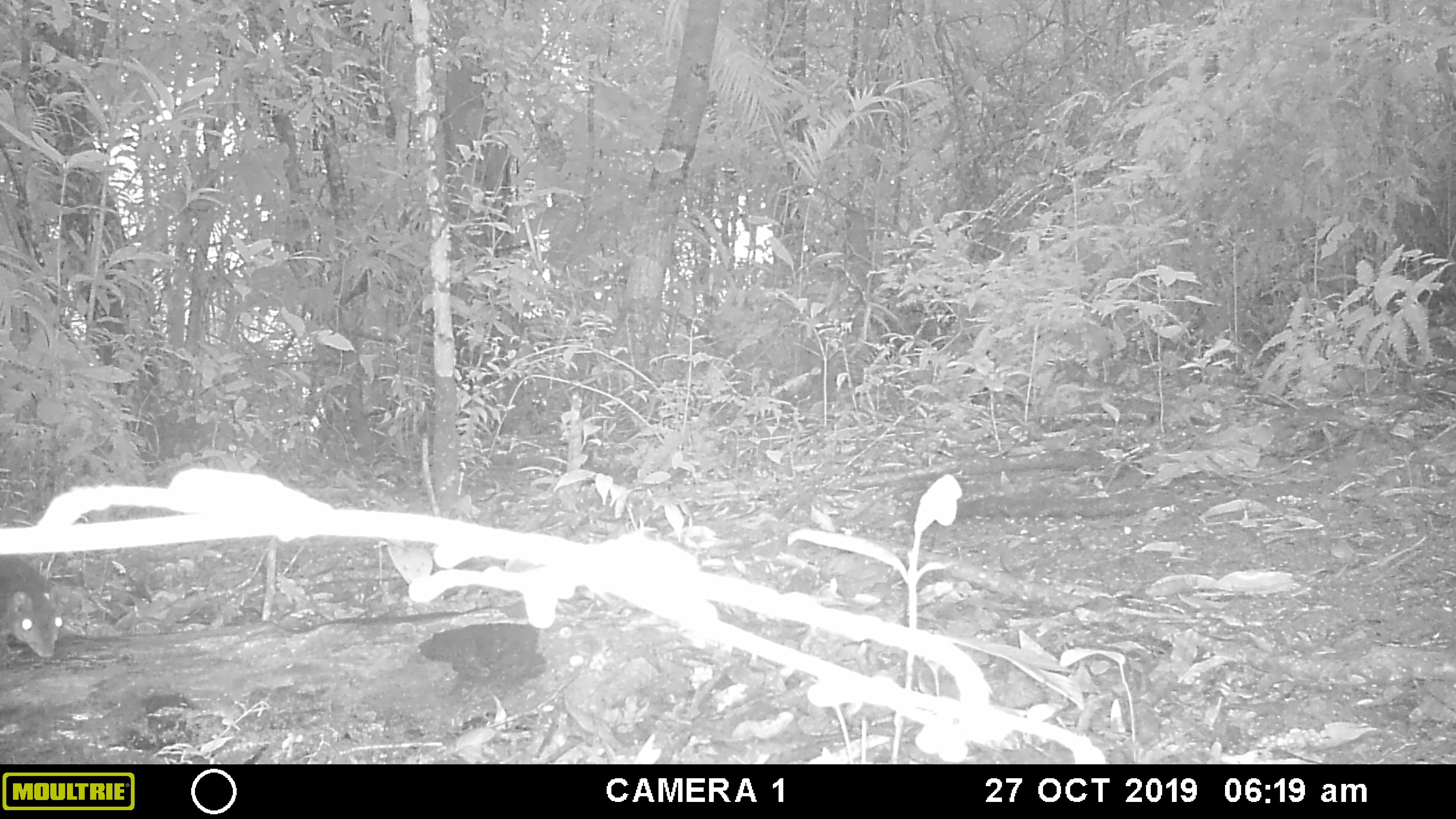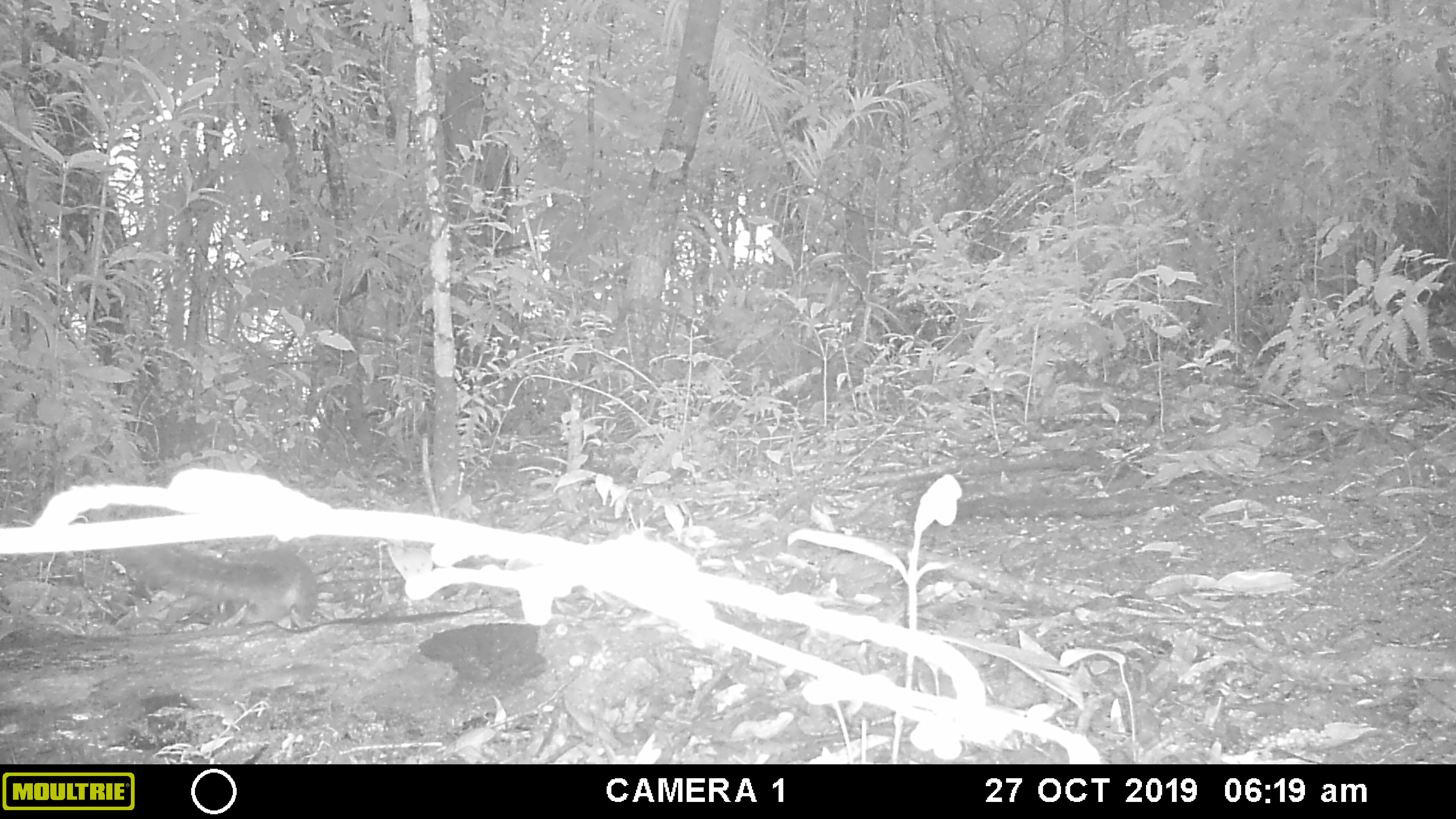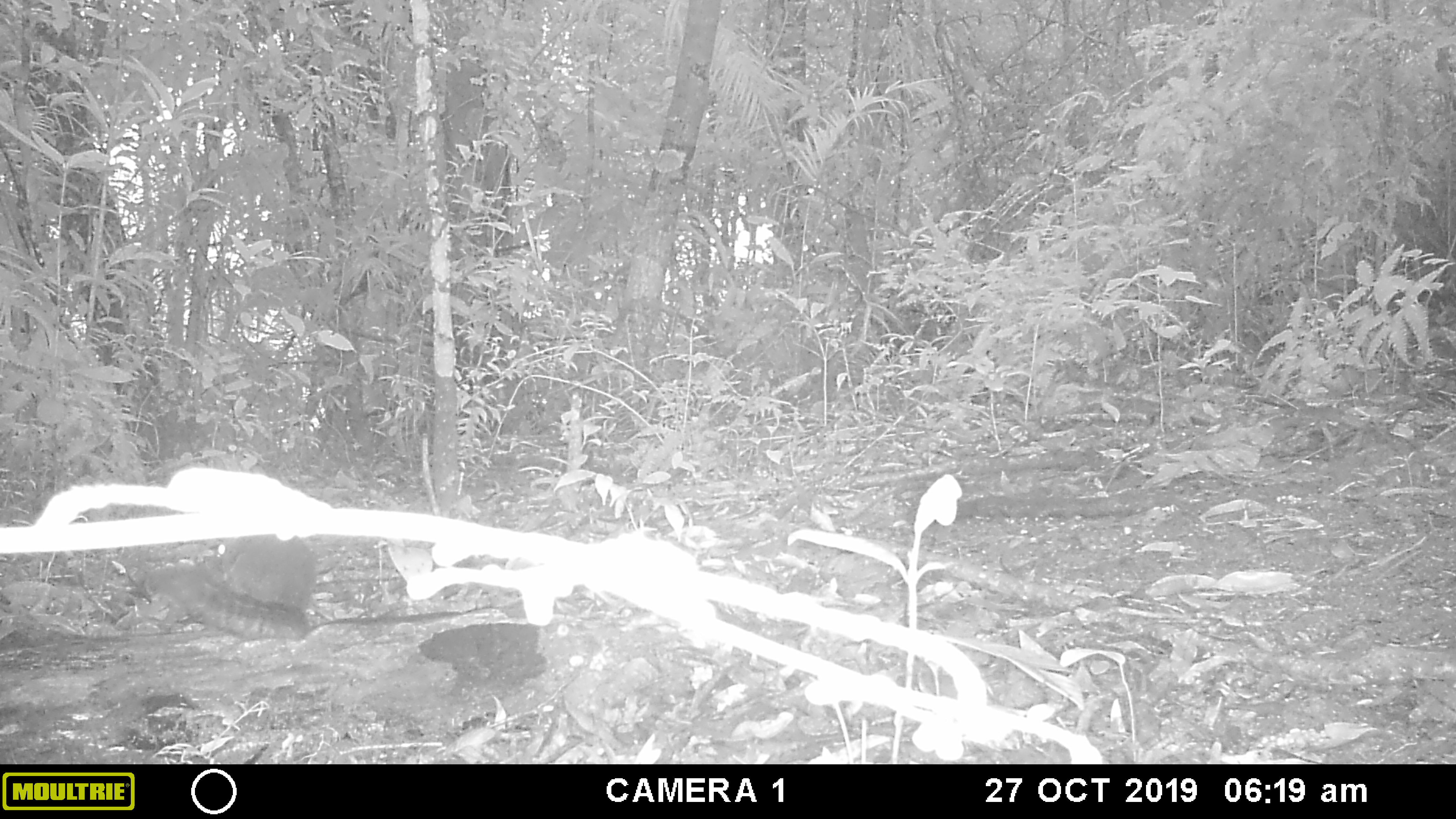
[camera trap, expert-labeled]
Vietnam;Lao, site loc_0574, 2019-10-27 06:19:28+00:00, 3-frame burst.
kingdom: Animalia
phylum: Chordata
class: Mammalia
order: Rodentia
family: Sciuridae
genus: Sciurus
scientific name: Sciurus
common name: squirrel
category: unidentified squirrel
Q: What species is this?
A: Unidentified squirrel (squirrel) (Sciurus).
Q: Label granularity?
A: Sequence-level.